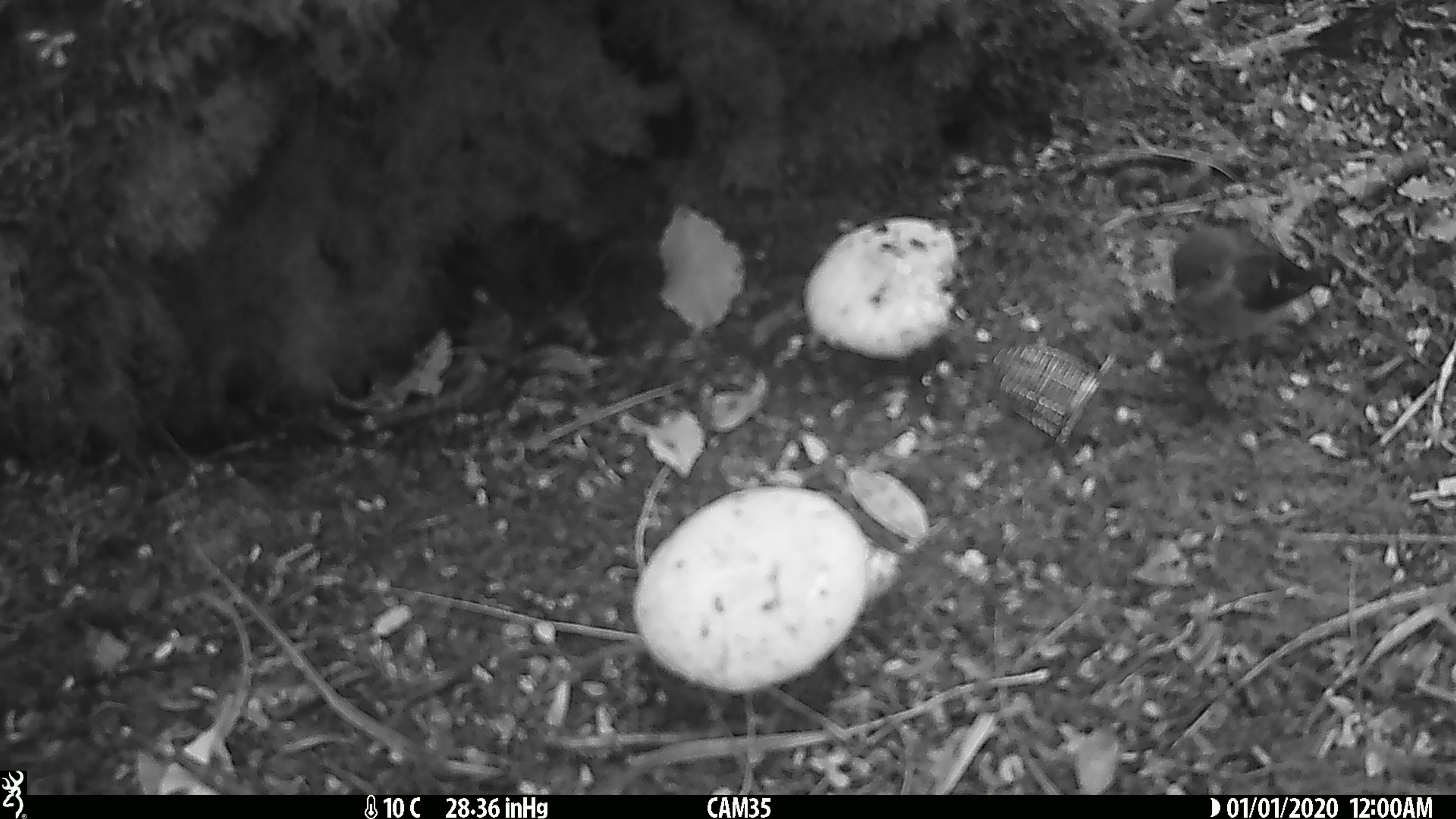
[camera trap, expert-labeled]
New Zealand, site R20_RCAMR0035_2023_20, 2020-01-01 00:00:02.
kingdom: Animalia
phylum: Chordata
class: Aves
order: Passeriformes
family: Petroicidae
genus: Petroica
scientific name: Petroica macrocephala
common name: tomtit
Tomtit (Petroica macrocephala).